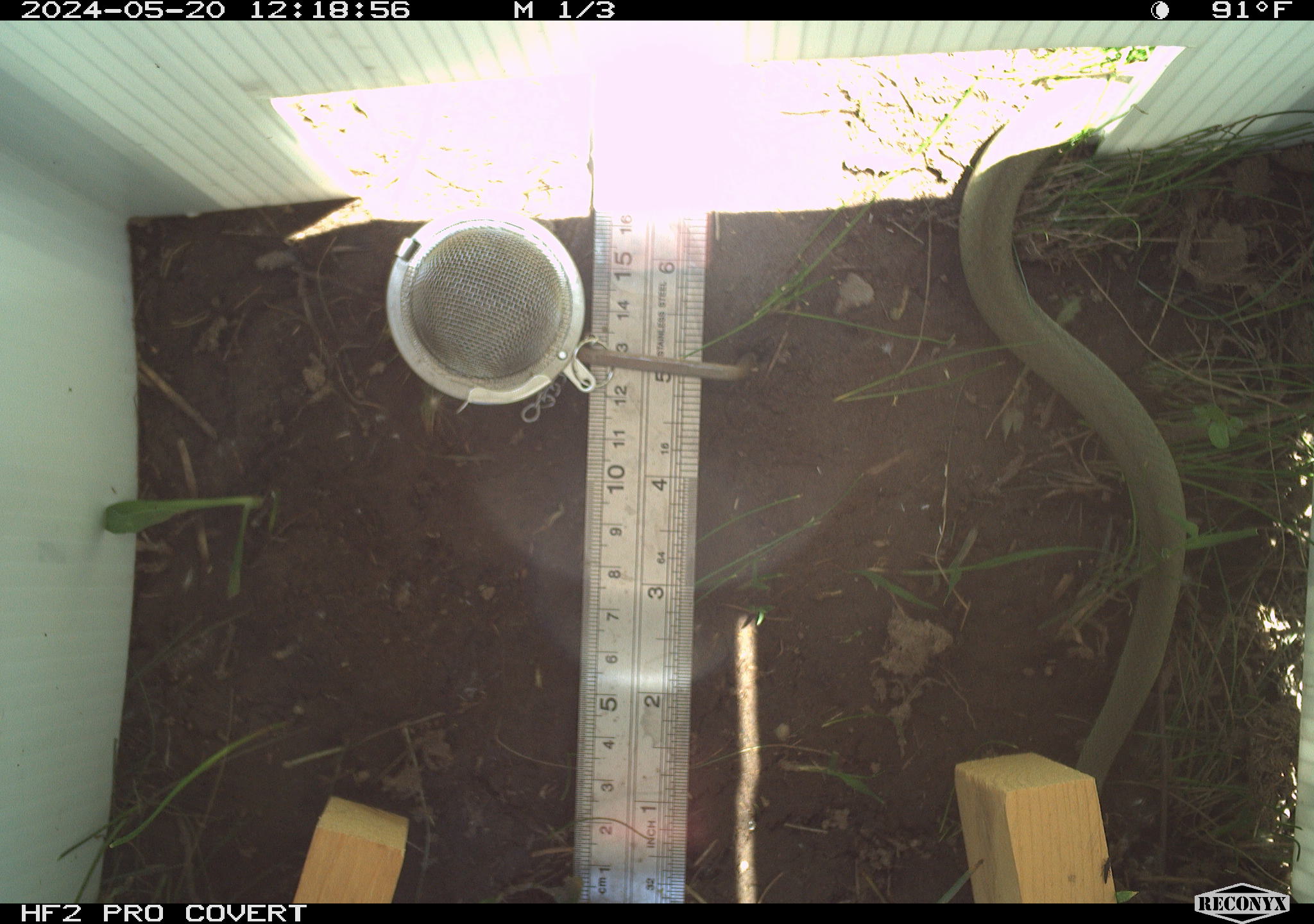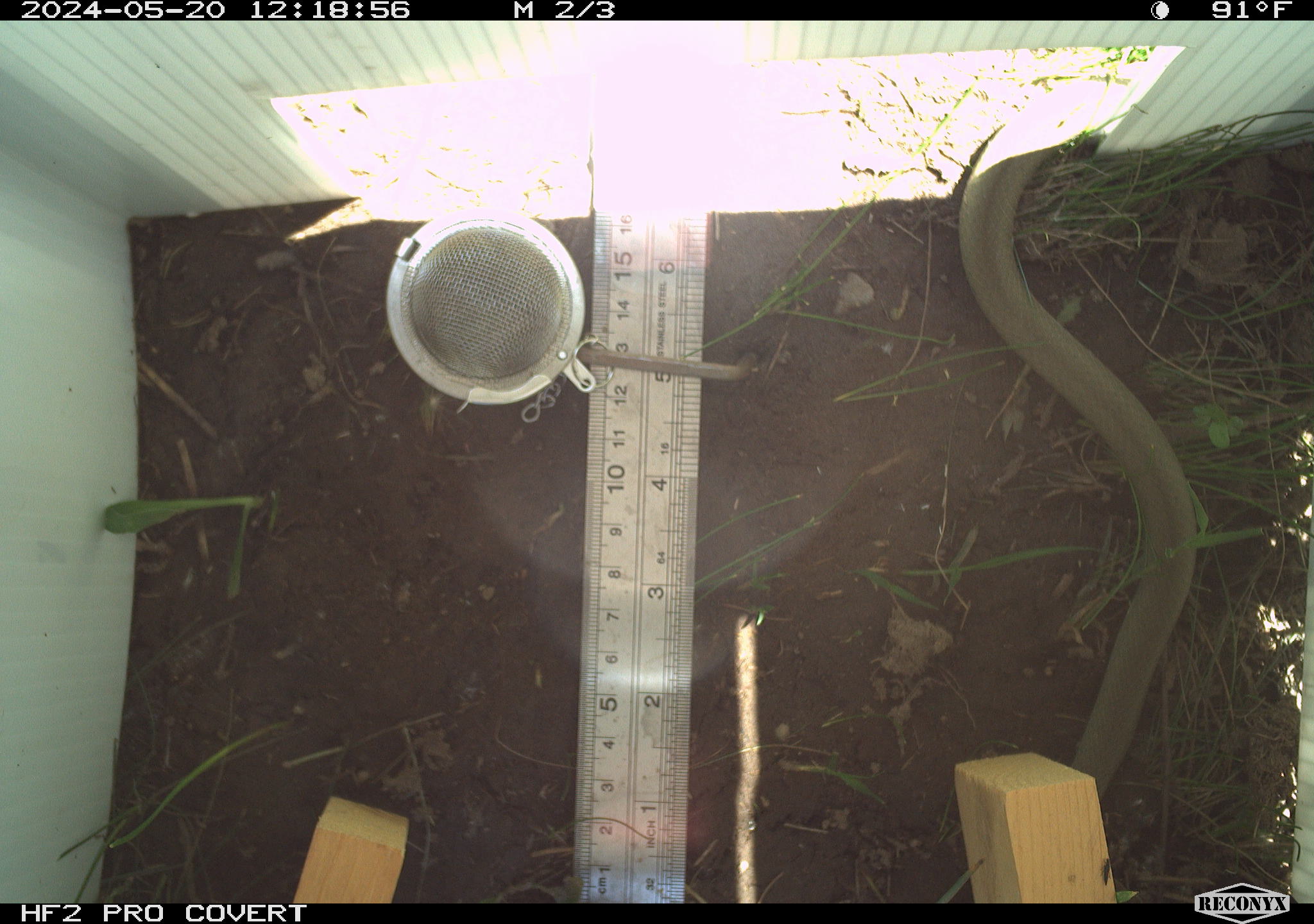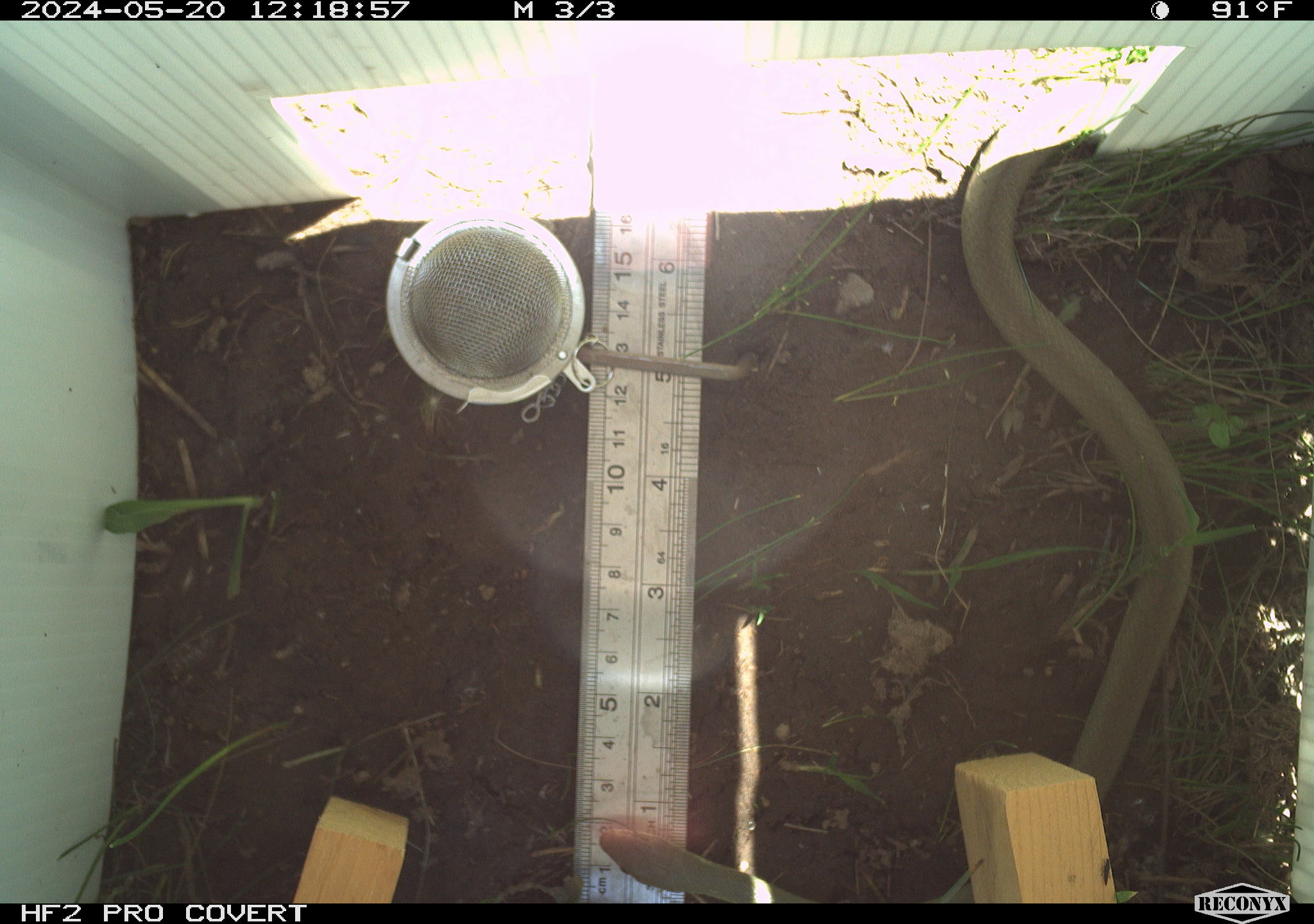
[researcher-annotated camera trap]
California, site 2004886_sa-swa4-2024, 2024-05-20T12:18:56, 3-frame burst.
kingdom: Animalia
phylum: Chordata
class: Reptilia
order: Squamata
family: Colubridae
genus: Coluber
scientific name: Coluber constrictor mormon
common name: western yellow-bellied racer